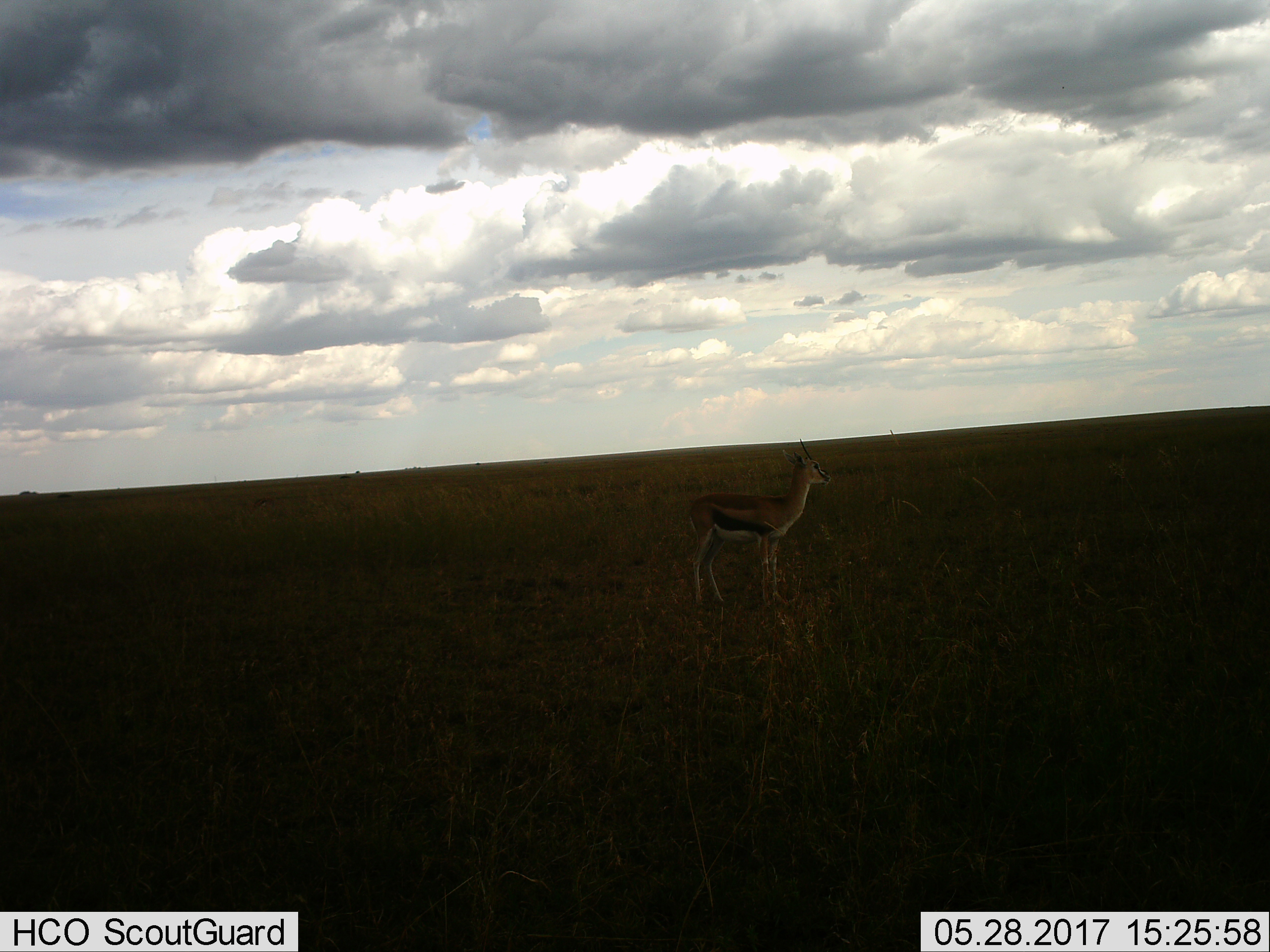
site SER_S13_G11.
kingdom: Animalia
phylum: Chordata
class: Mammalia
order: Artiodactyla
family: Bovidae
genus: Eudorcas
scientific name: Eudorcas thomsonii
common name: thomson's gazelle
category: gazellethomsons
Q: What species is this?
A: Gazellethomsons (thomson's gazelle) (Eudorcas thomsonii).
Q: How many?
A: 1.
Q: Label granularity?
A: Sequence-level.